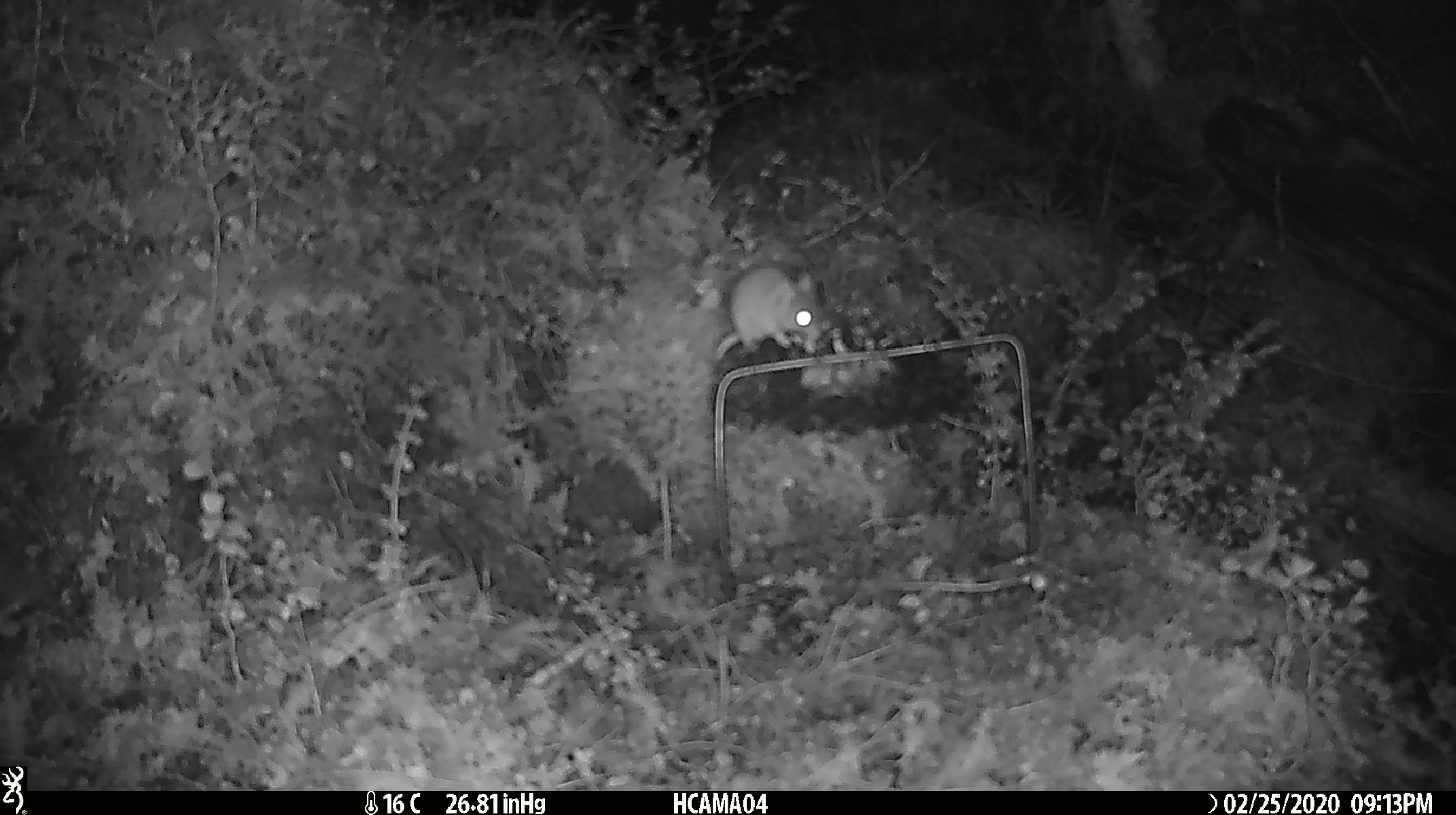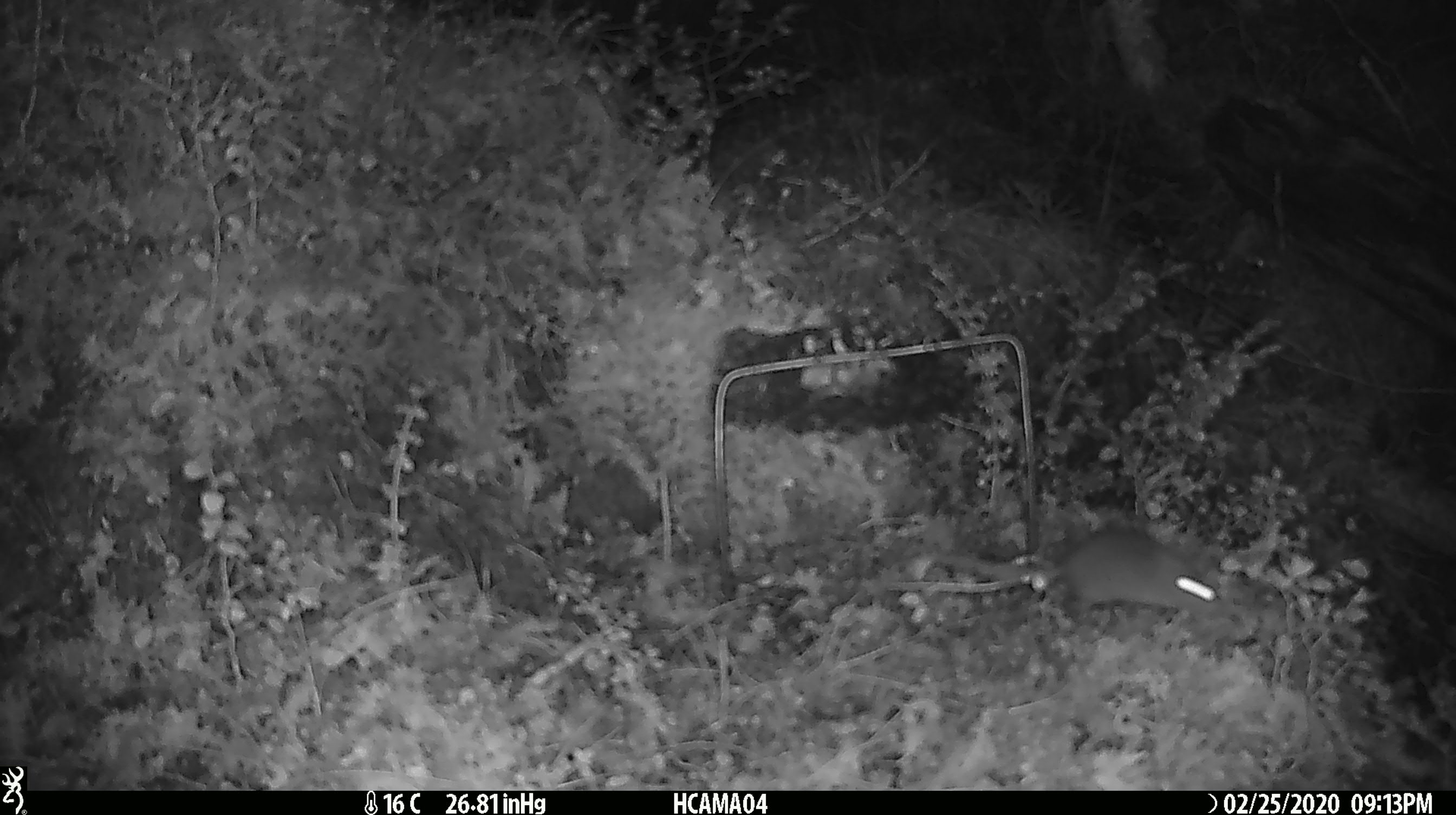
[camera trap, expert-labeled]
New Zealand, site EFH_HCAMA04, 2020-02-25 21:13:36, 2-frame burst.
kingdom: Animalia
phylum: Chordata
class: Mammalia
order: Rodentia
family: Muridae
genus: Mus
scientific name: Mus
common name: mouse